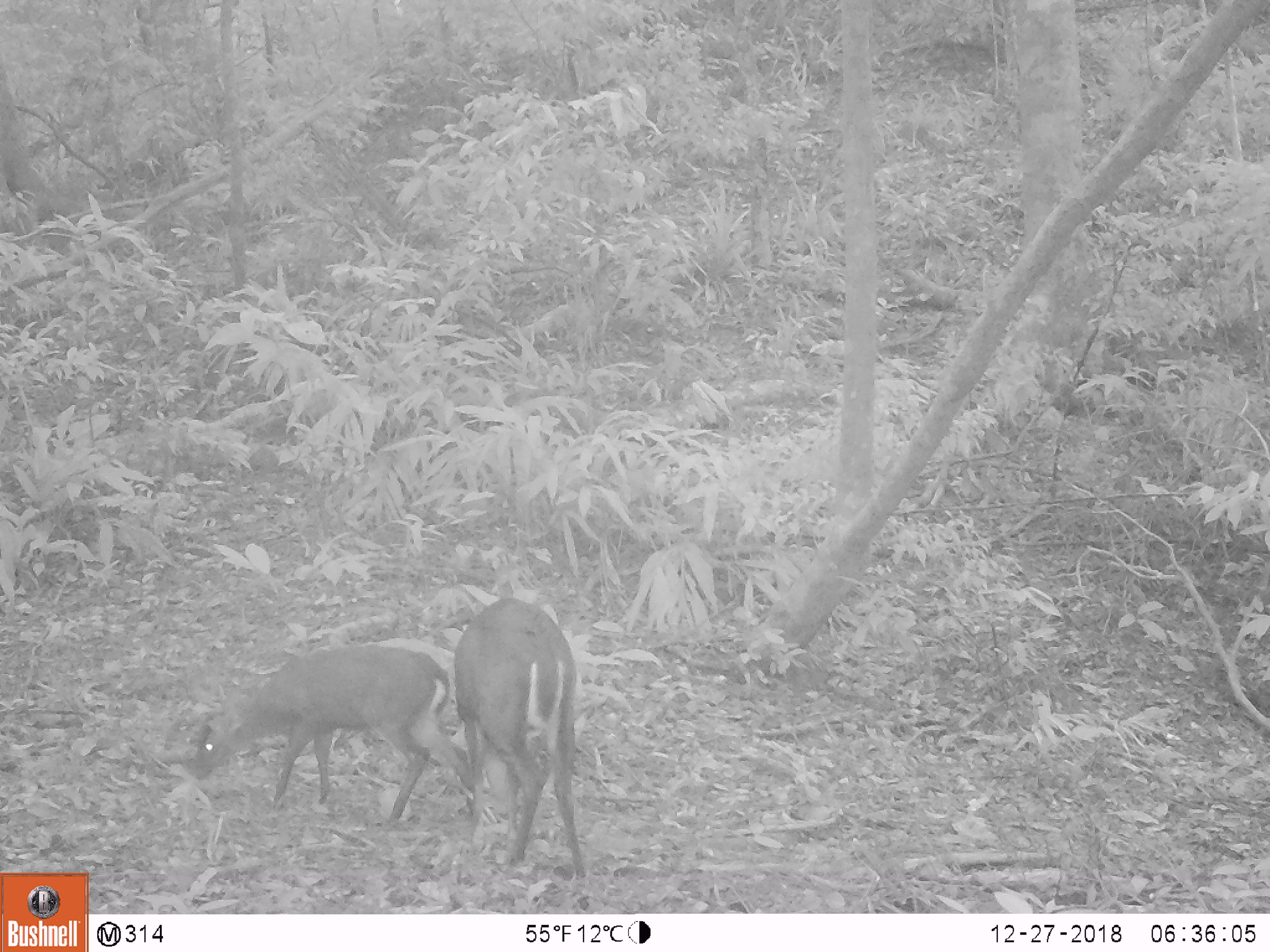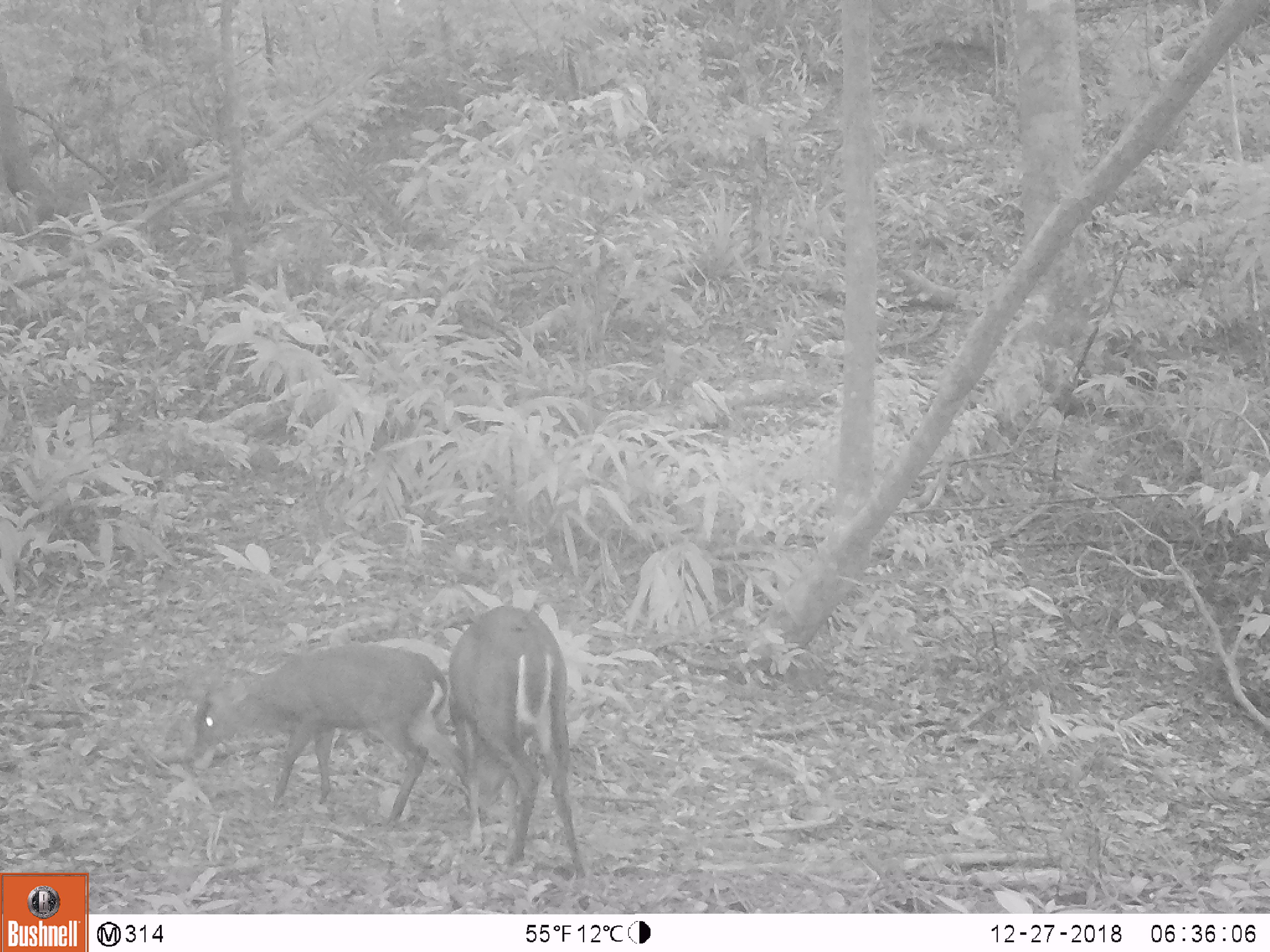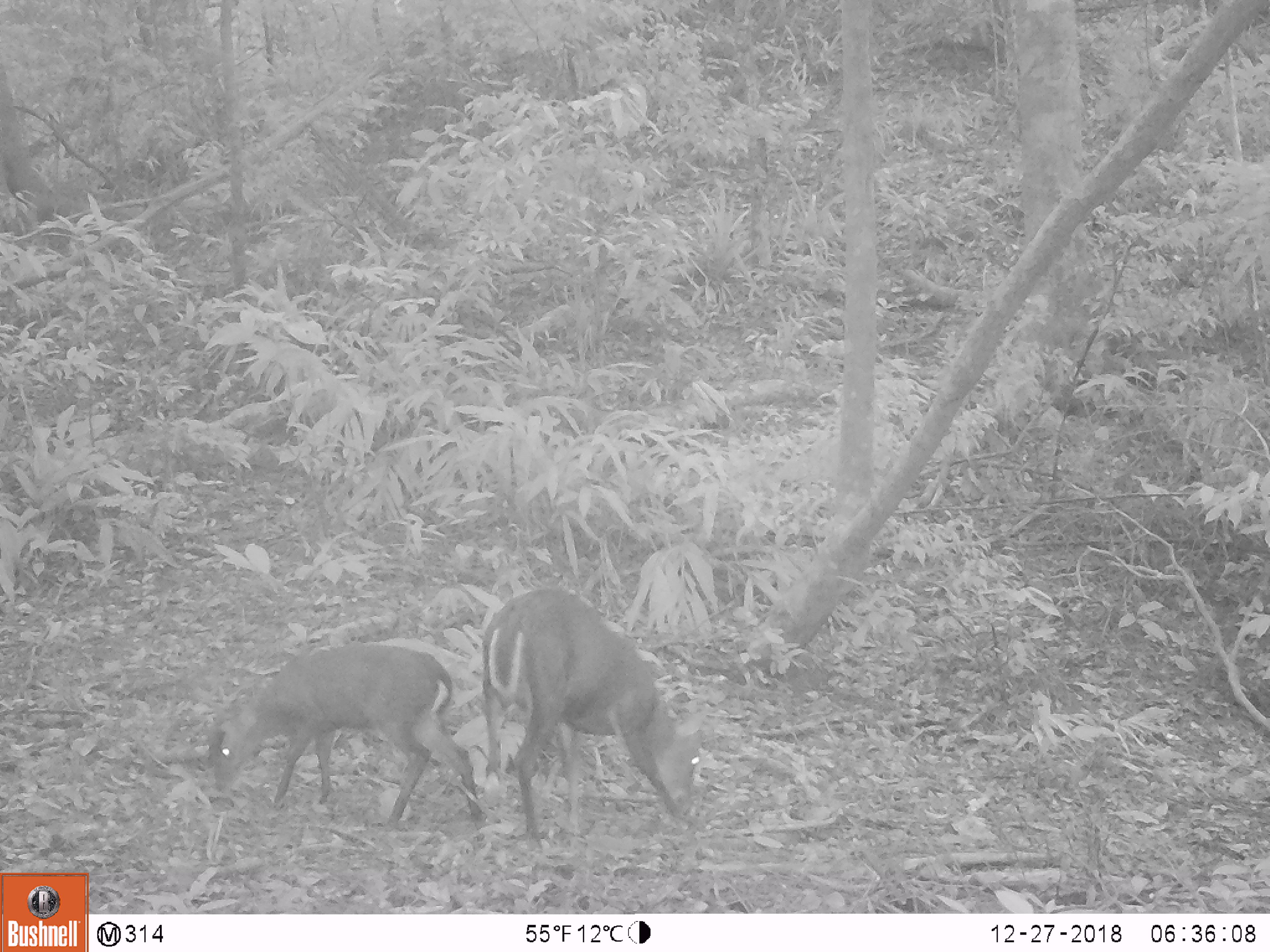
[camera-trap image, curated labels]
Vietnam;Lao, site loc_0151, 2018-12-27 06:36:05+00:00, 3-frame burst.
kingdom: Animalia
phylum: Chordata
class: Mammalia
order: Artiodactyla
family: Cervidae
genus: Muntiacus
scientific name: Muntiacus rooseveltorum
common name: roosevelt's muntjac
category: roosevelts muntjac group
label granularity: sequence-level